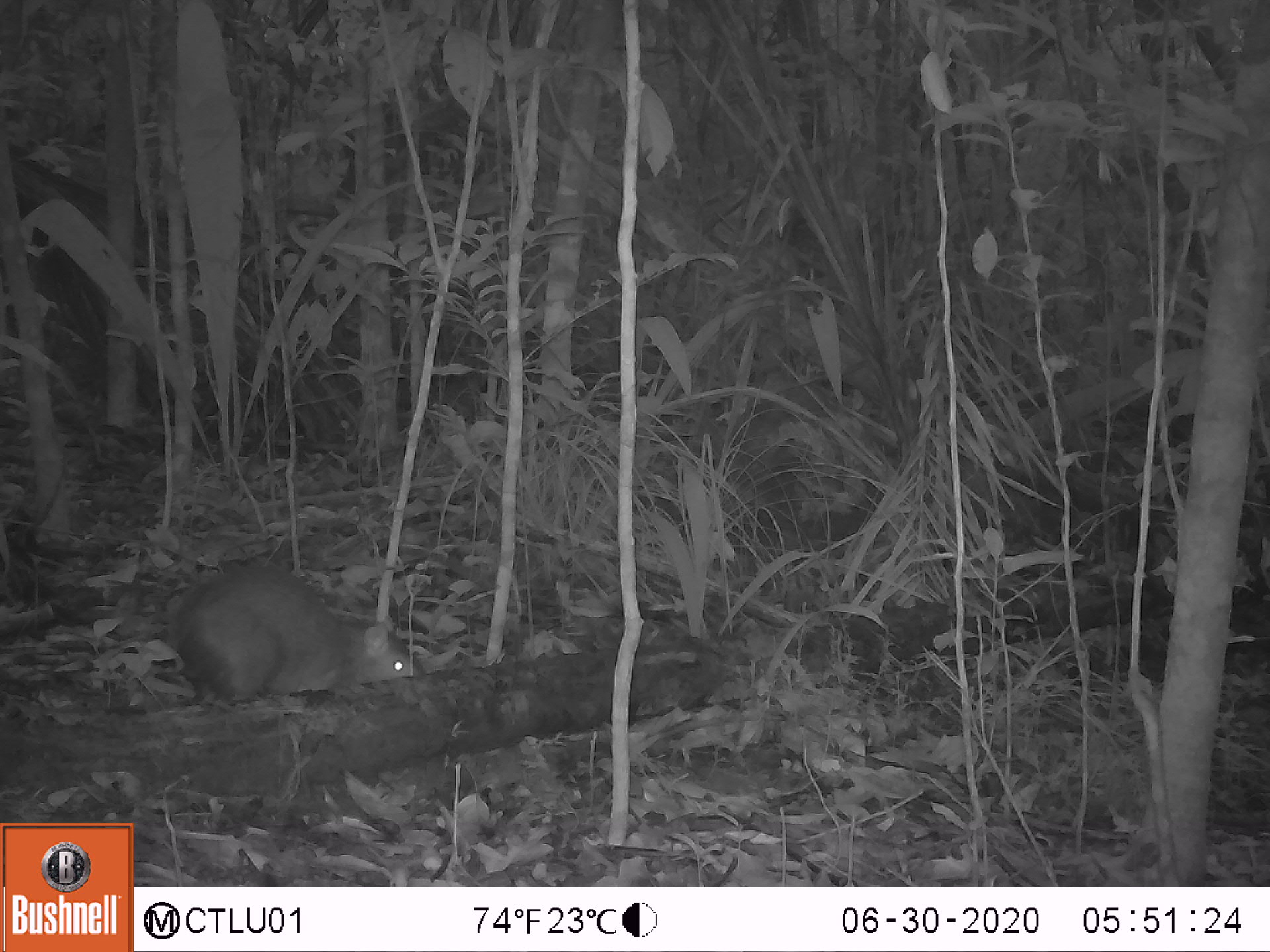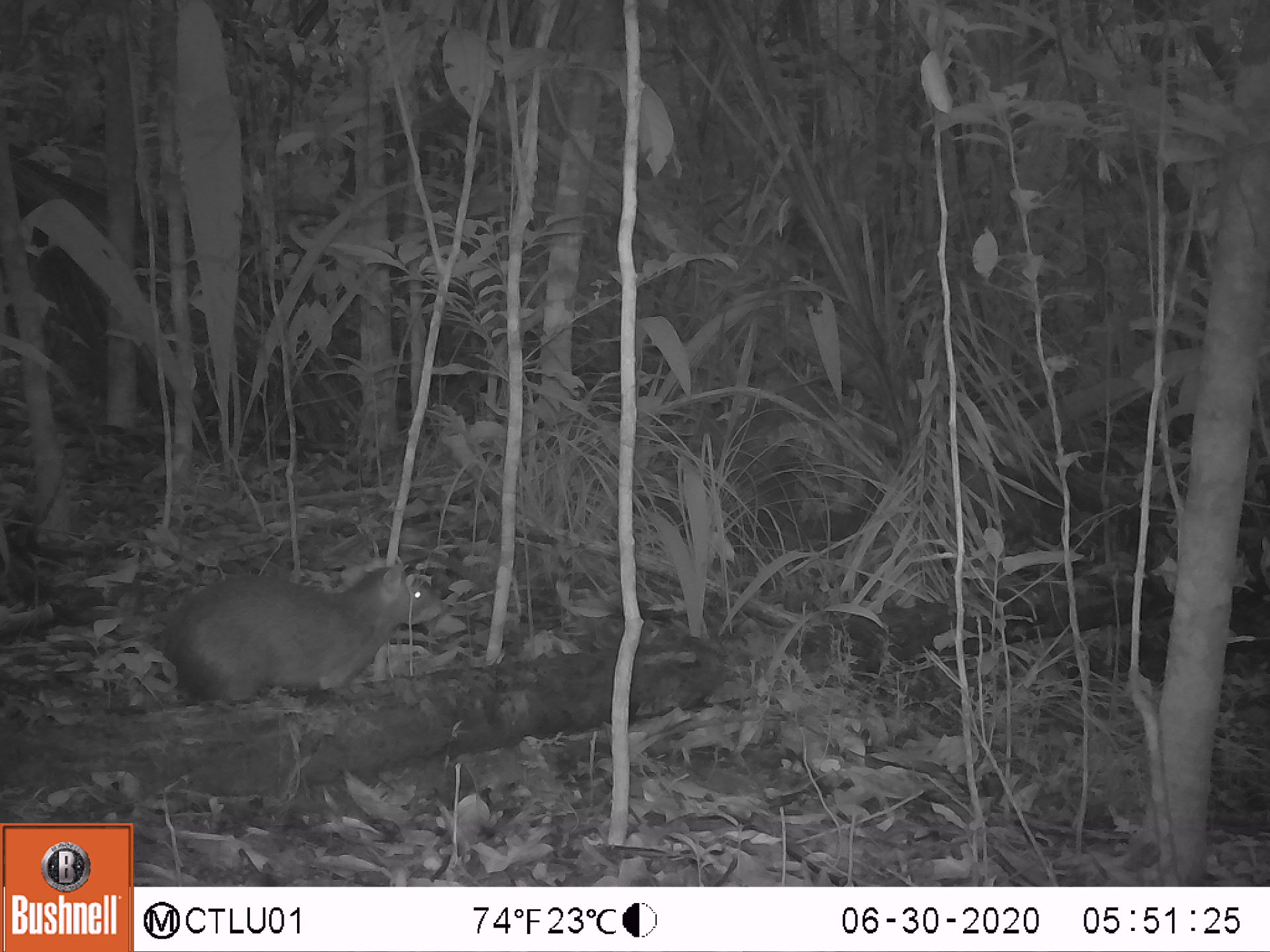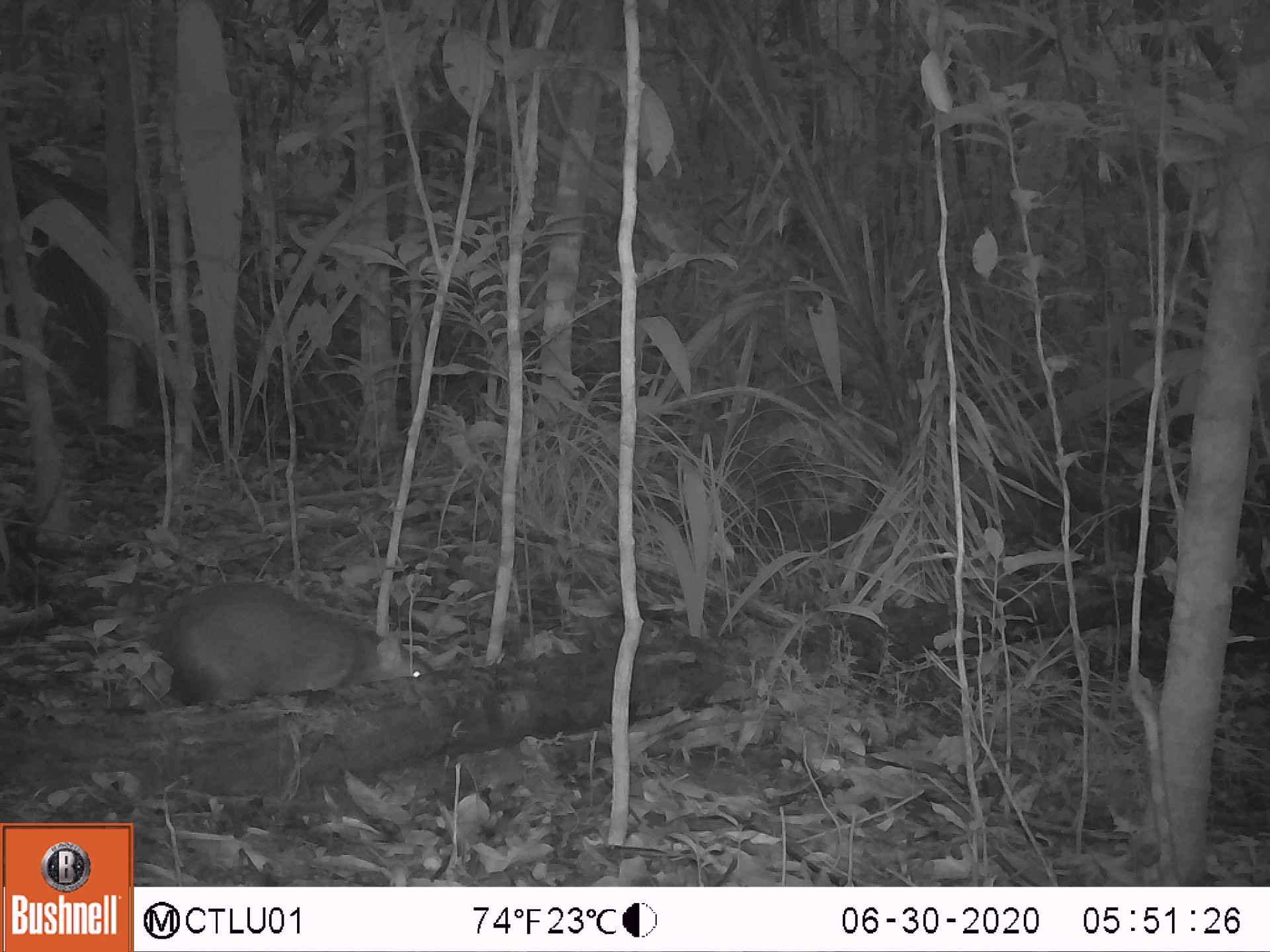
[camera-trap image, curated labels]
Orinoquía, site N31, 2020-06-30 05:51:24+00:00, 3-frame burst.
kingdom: Animalia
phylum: Chordata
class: Mammalia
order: Rodentia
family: Dasyproctidae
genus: Dasyprocta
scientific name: Dasyprocta fuliginosa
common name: black agouti